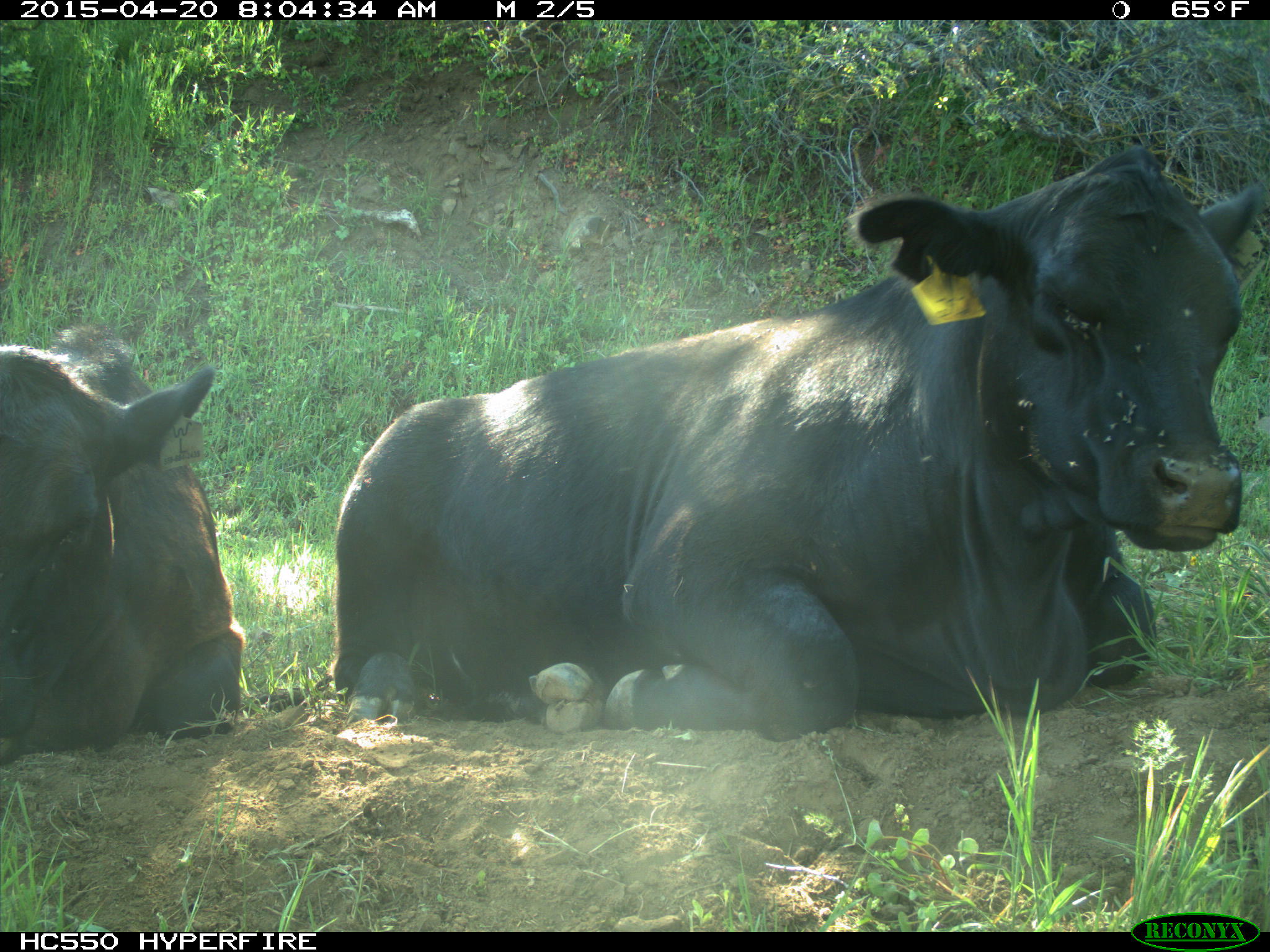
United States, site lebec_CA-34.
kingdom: Animalia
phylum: Chordata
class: Mammalia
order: Artiodactyla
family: Bovidae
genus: Bos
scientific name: Bos taurus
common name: domestic cow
Bos taurus (domestic cow).